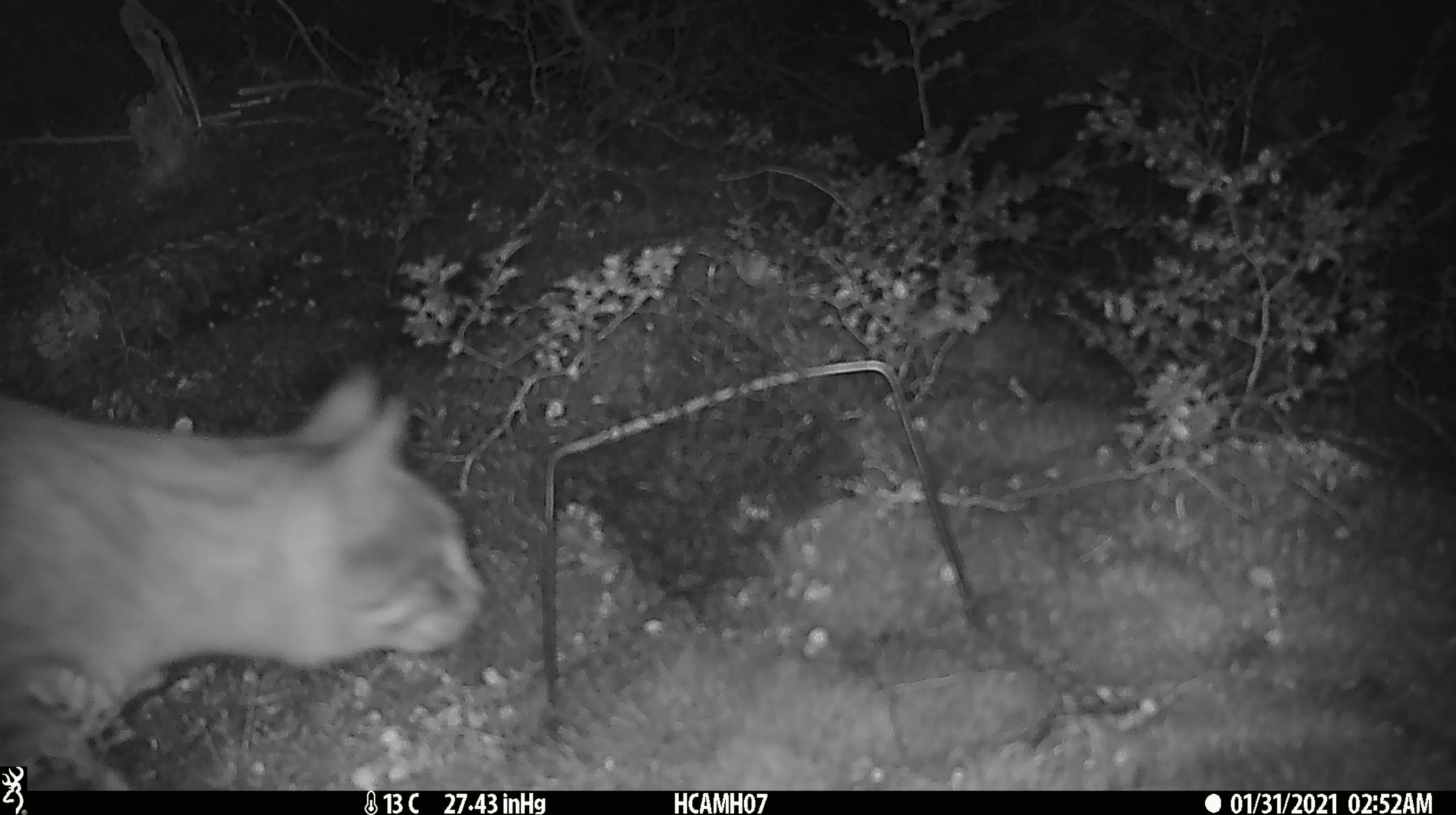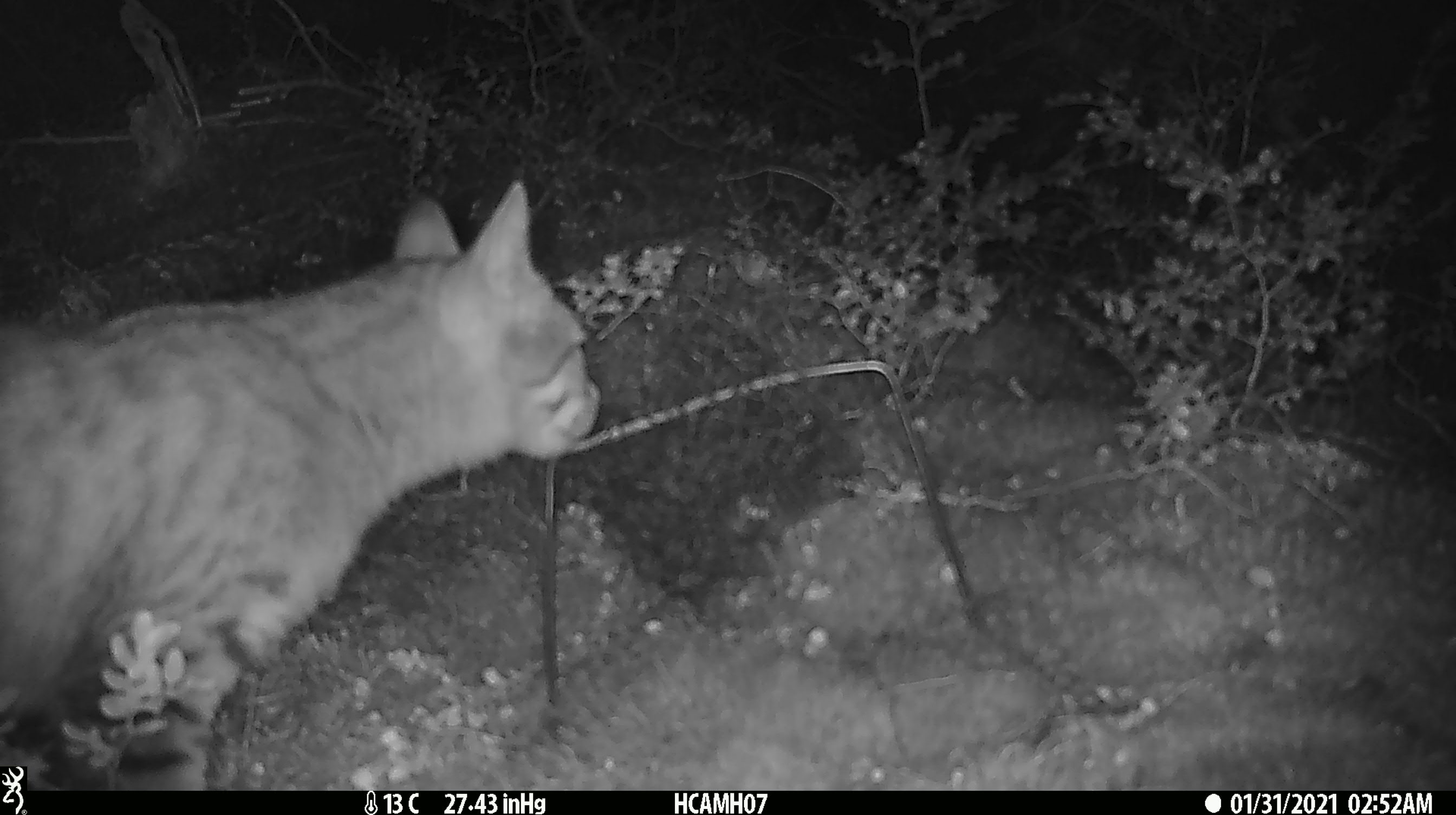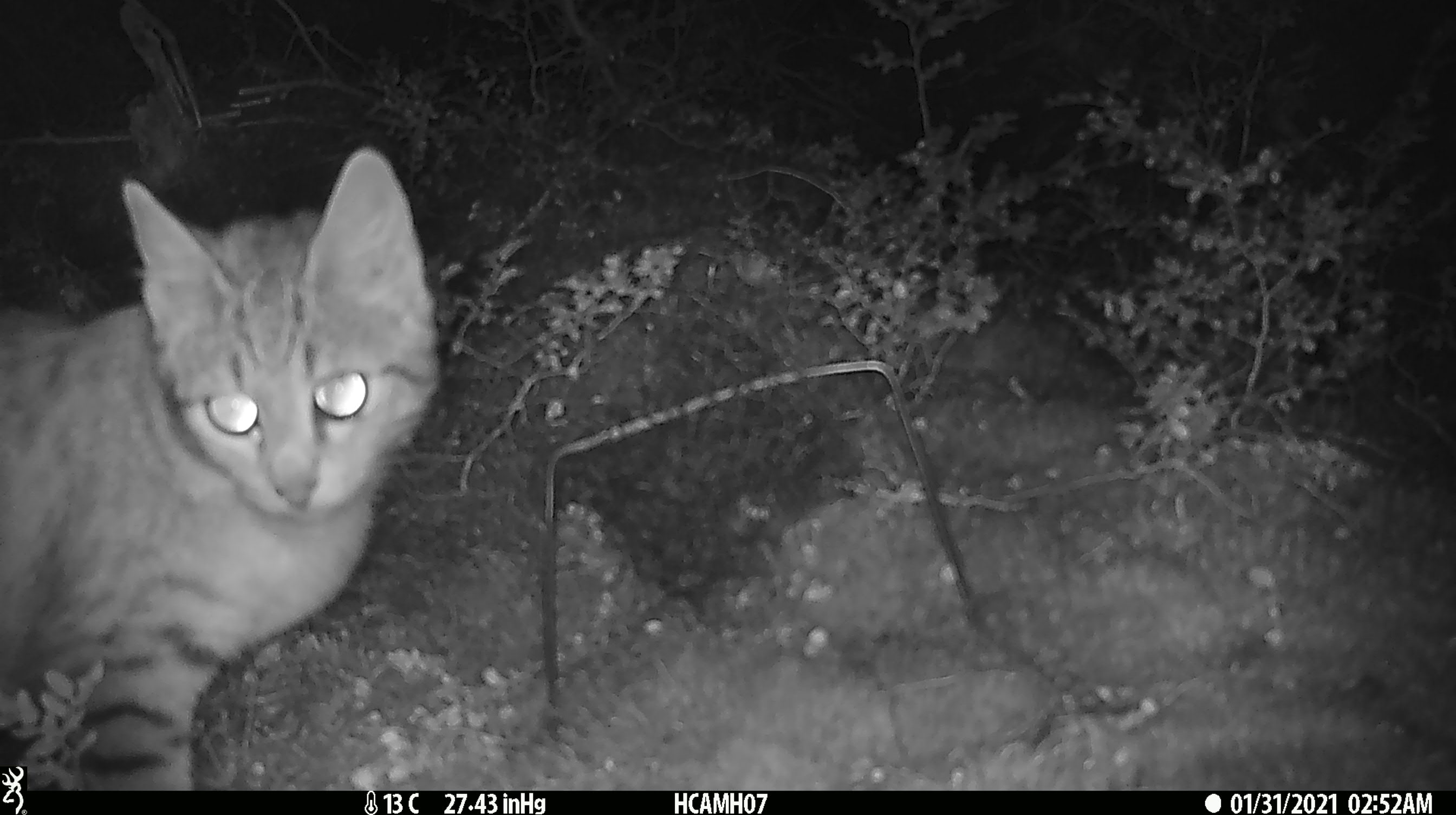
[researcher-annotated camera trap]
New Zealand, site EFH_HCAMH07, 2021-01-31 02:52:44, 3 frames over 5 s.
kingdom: Animalia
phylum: Chordata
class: Mammalia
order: Carnivora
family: Felidae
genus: Felis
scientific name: Felis catus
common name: domestic cat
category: cat